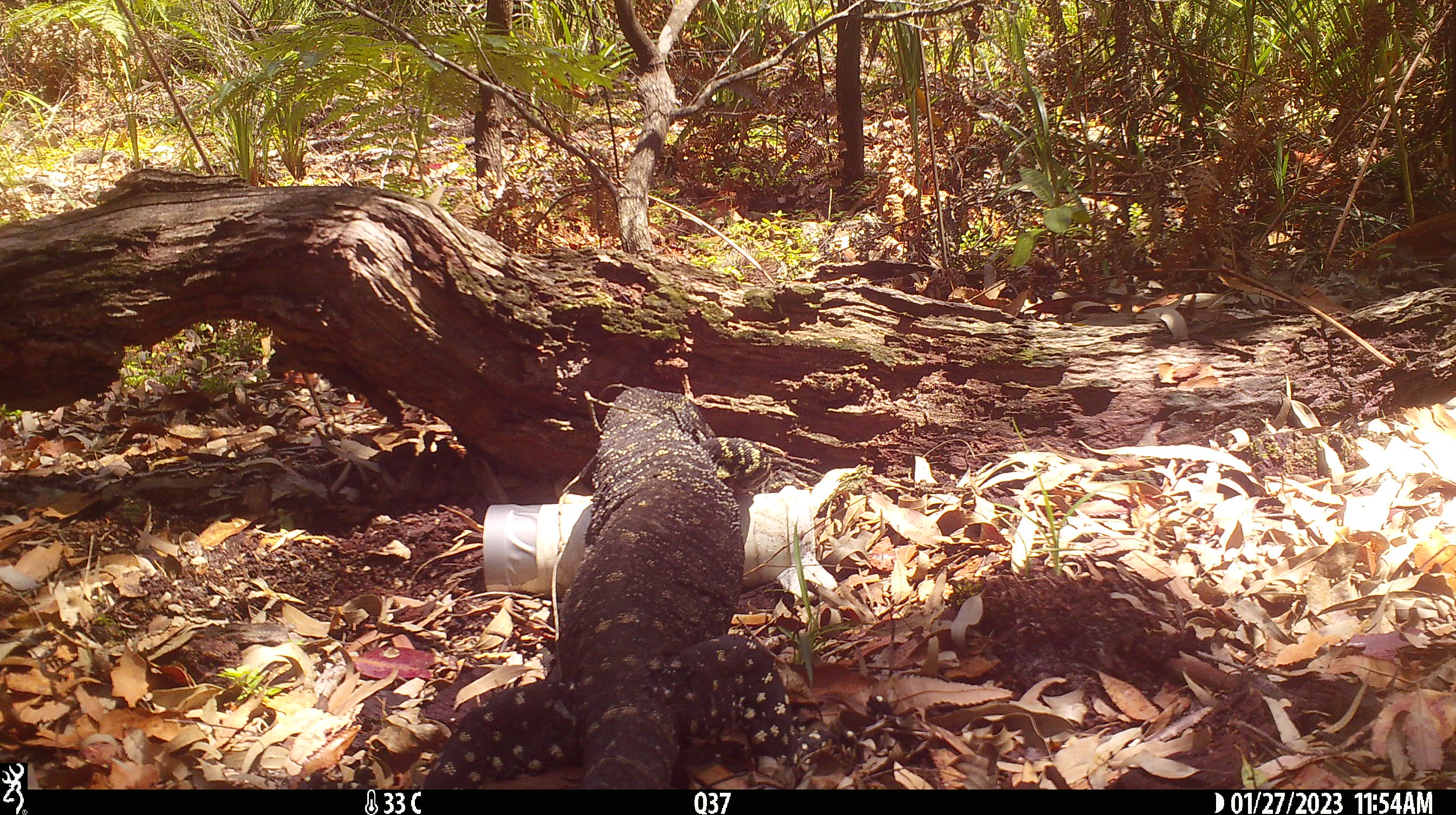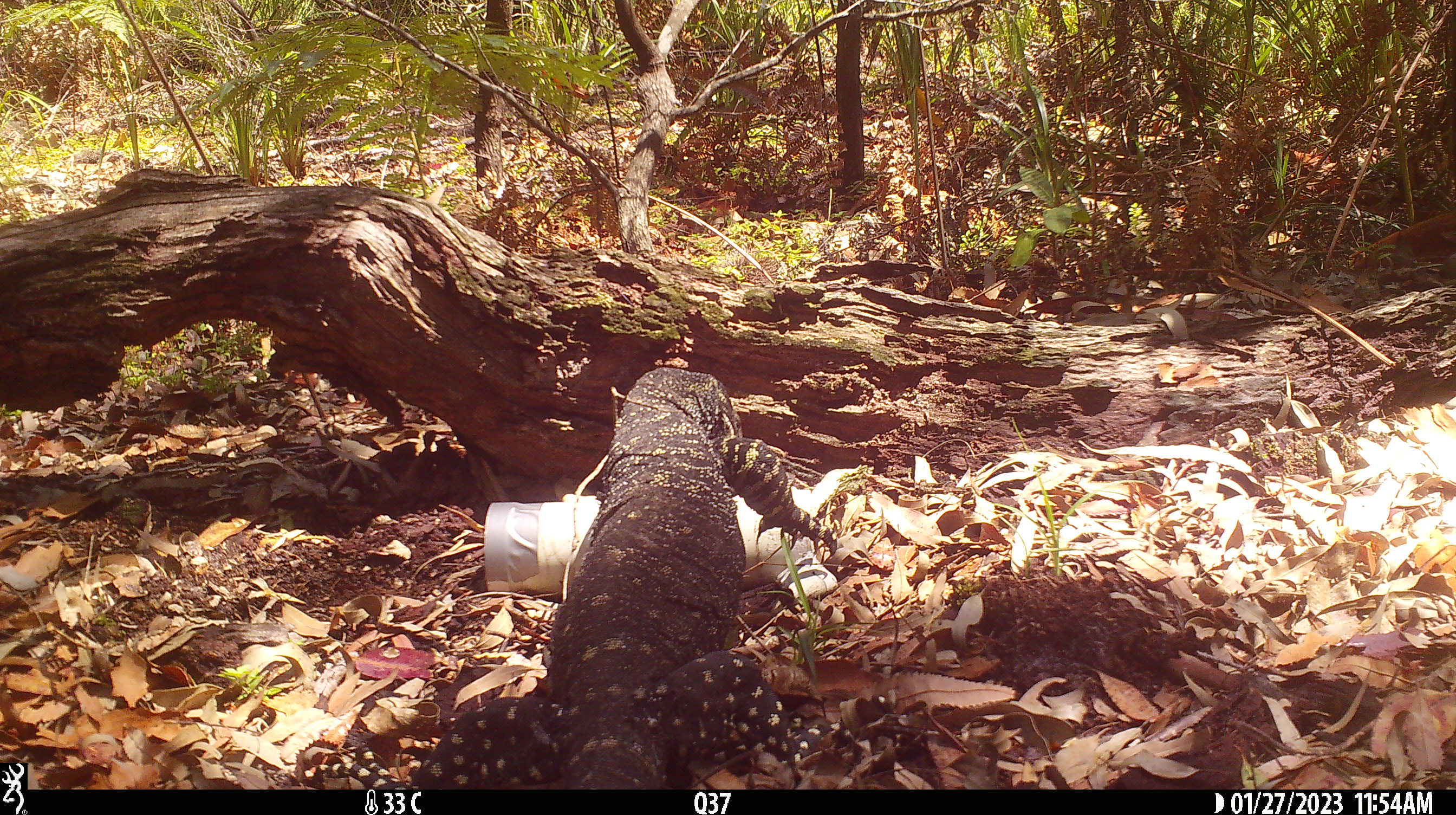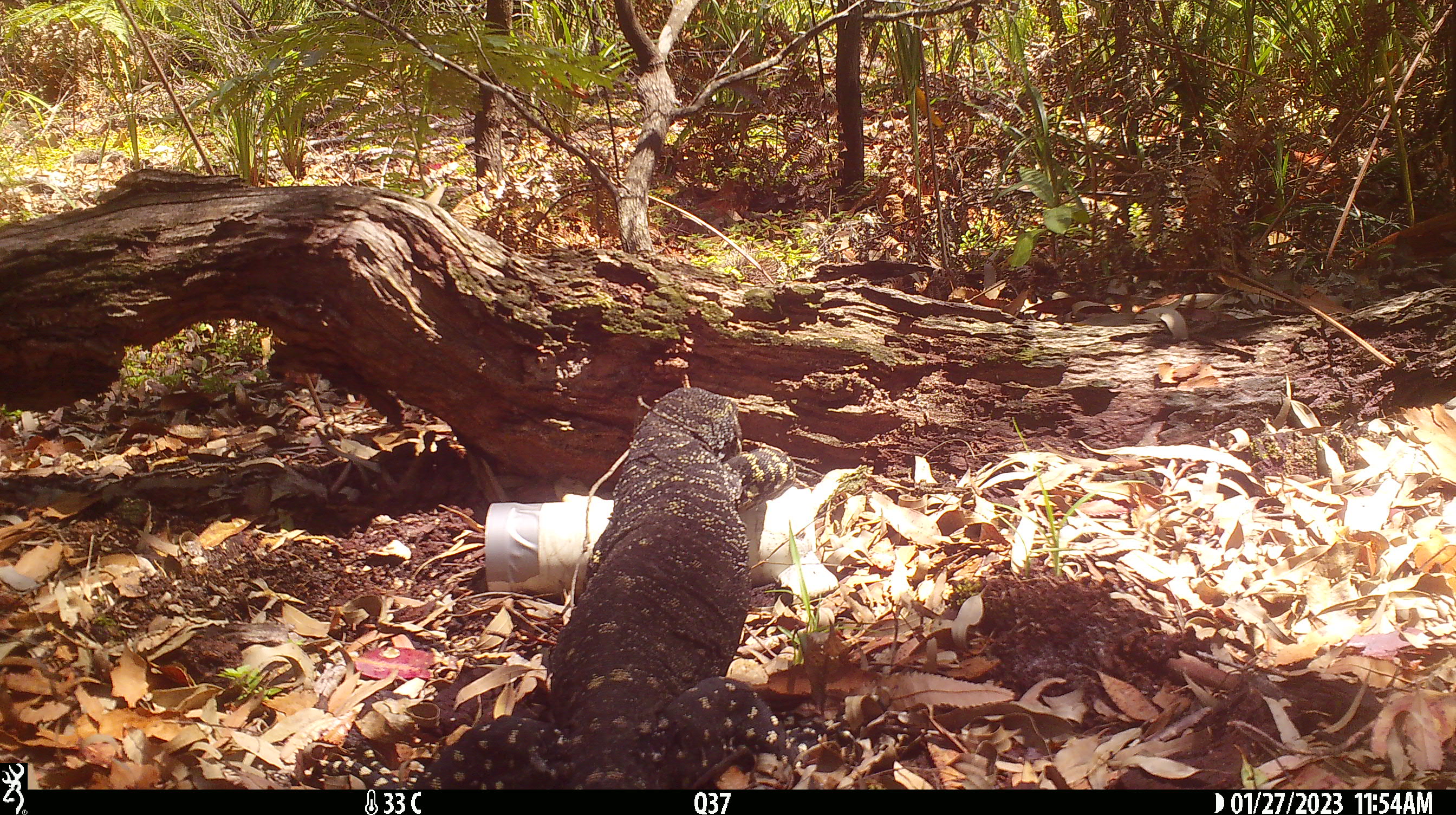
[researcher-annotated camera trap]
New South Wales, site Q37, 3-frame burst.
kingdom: Animalia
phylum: Chordata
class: Reptilia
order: Squamata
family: Varanidae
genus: Varanus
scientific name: Varanus varius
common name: lace monitor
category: goanna